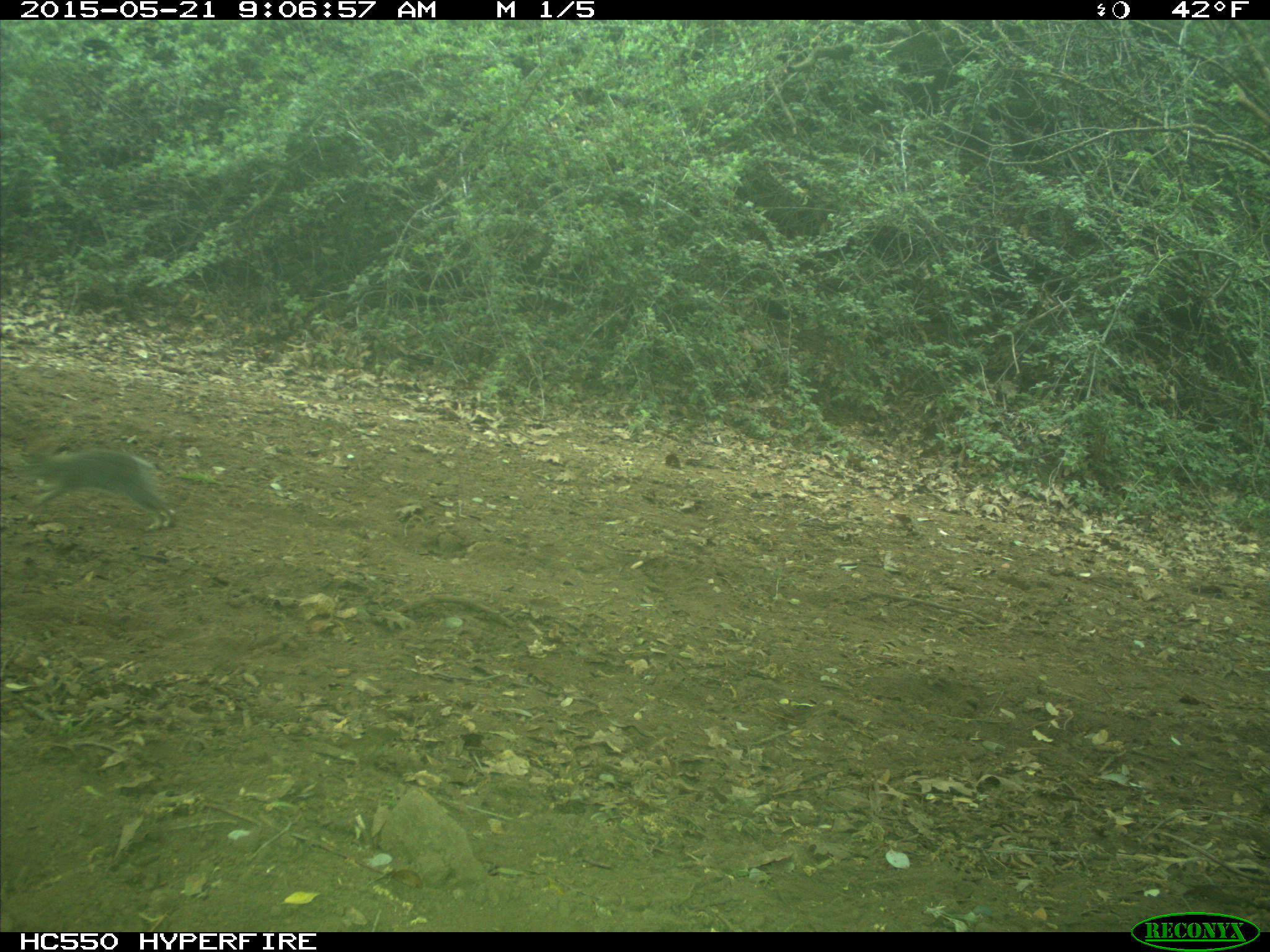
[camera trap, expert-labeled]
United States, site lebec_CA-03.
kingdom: Animalia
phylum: Chordata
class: Mammalia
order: Lagomorpha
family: Leporidae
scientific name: Leporidae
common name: rabbits and hares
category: unidentified rabbit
Unidentified rabbit (rabbits and hares) (Leporidae).